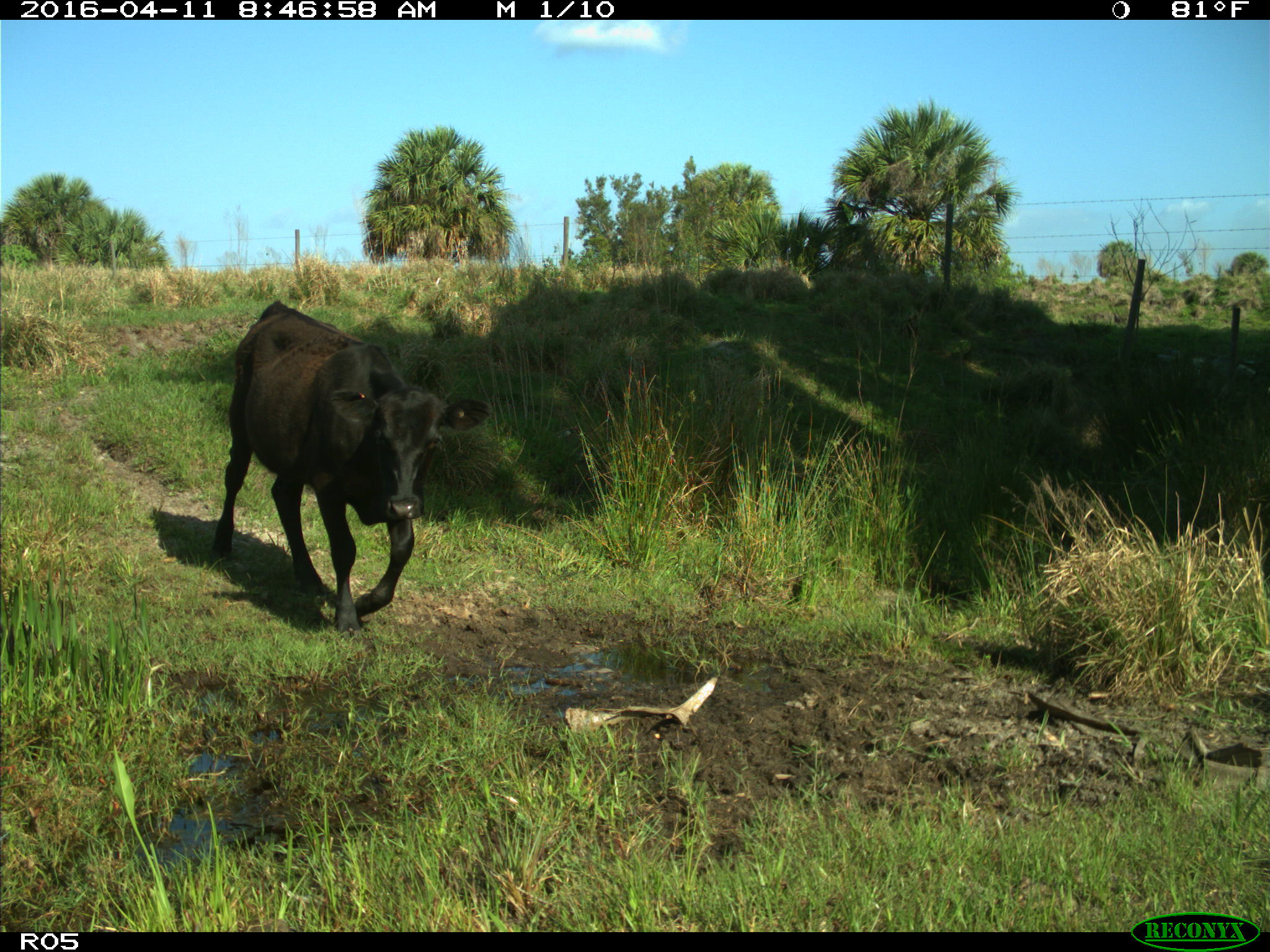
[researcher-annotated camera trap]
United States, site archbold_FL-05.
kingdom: Animalia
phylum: Chordata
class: Mammalia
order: Artiodactyla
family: Bovidae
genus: Bos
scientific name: Bos taurus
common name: domestic cow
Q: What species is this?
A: Bos taurus (domestic cow).